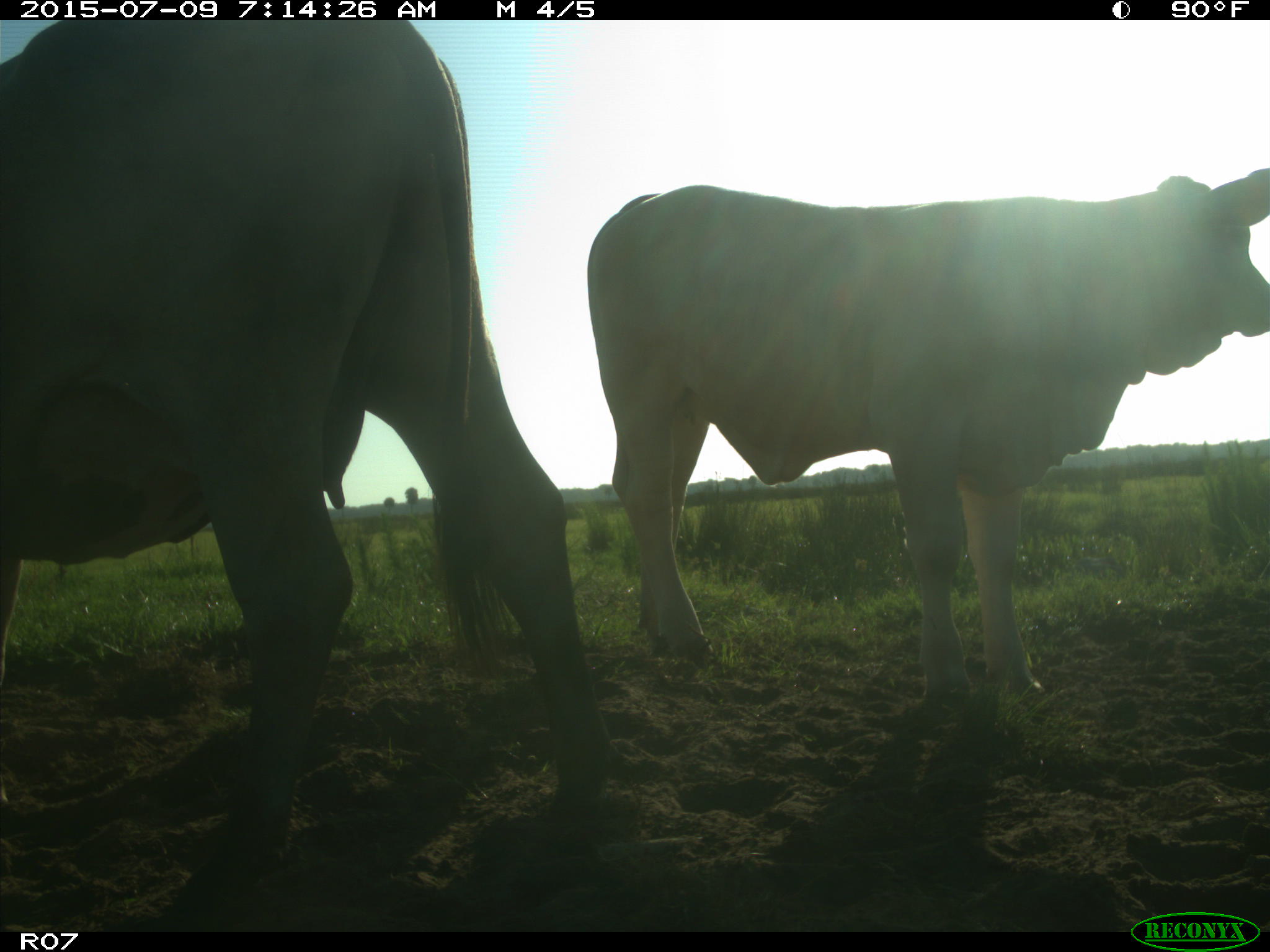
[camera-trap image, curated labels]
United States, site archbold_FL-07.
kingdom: Animalia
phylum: Chordata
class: Mammalia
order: Artiodactyla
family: Bovidae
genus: Bos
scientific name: Bos taurus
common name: domestic cow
Bos taurus (domestic cow).